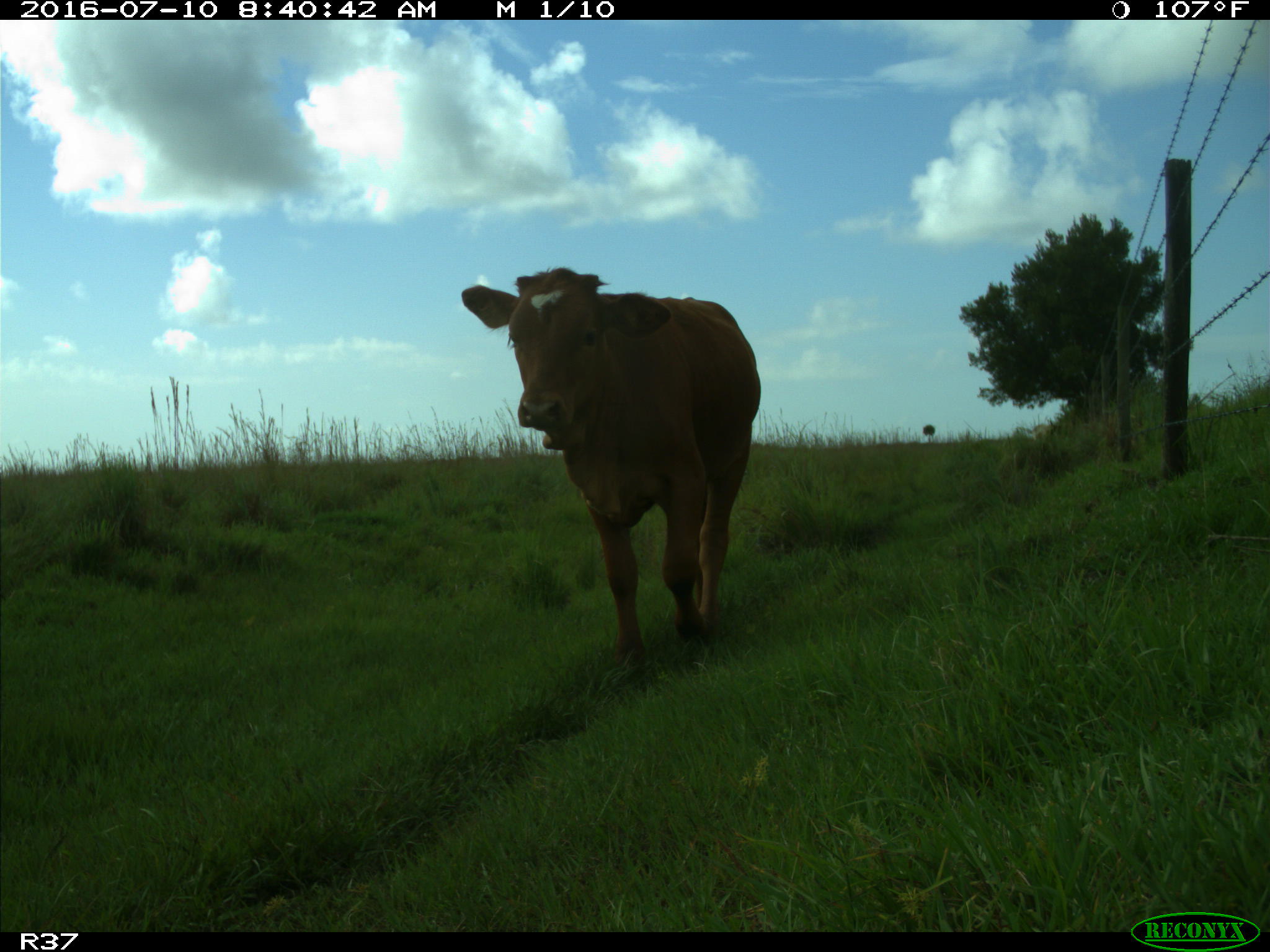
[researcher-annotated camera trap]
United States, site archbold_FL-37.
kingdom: Animalia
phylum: Chordata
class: Mammalia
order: Artiodactyla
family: Bovidae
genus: Bos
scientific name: Bos taurus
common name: domestic cow